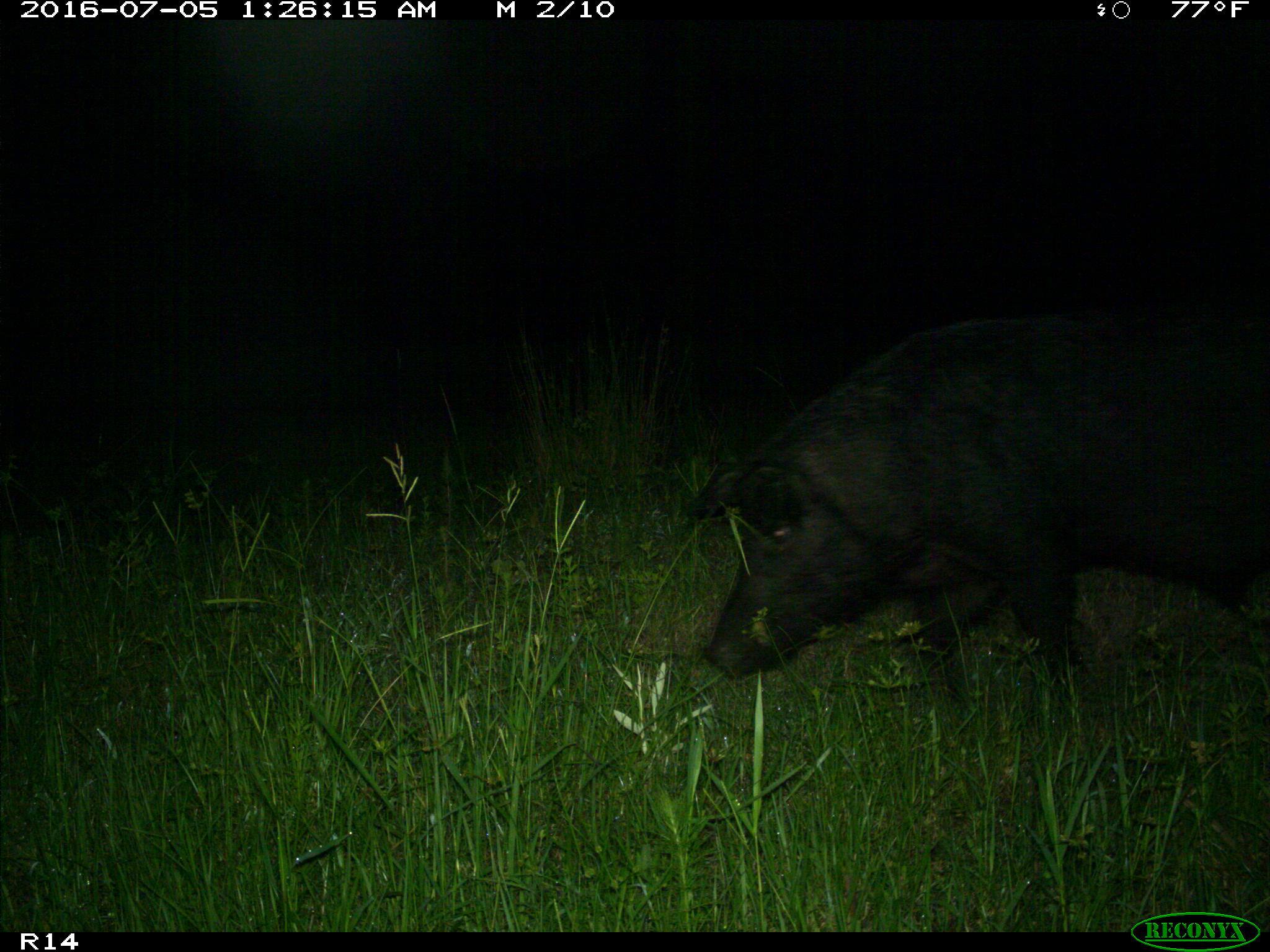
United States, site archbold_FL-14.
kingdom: Animalia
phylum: Chordata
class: Mammalia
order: Artiodactyla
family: Suidae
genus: Sus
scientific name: Sus scrofa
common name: wild boar